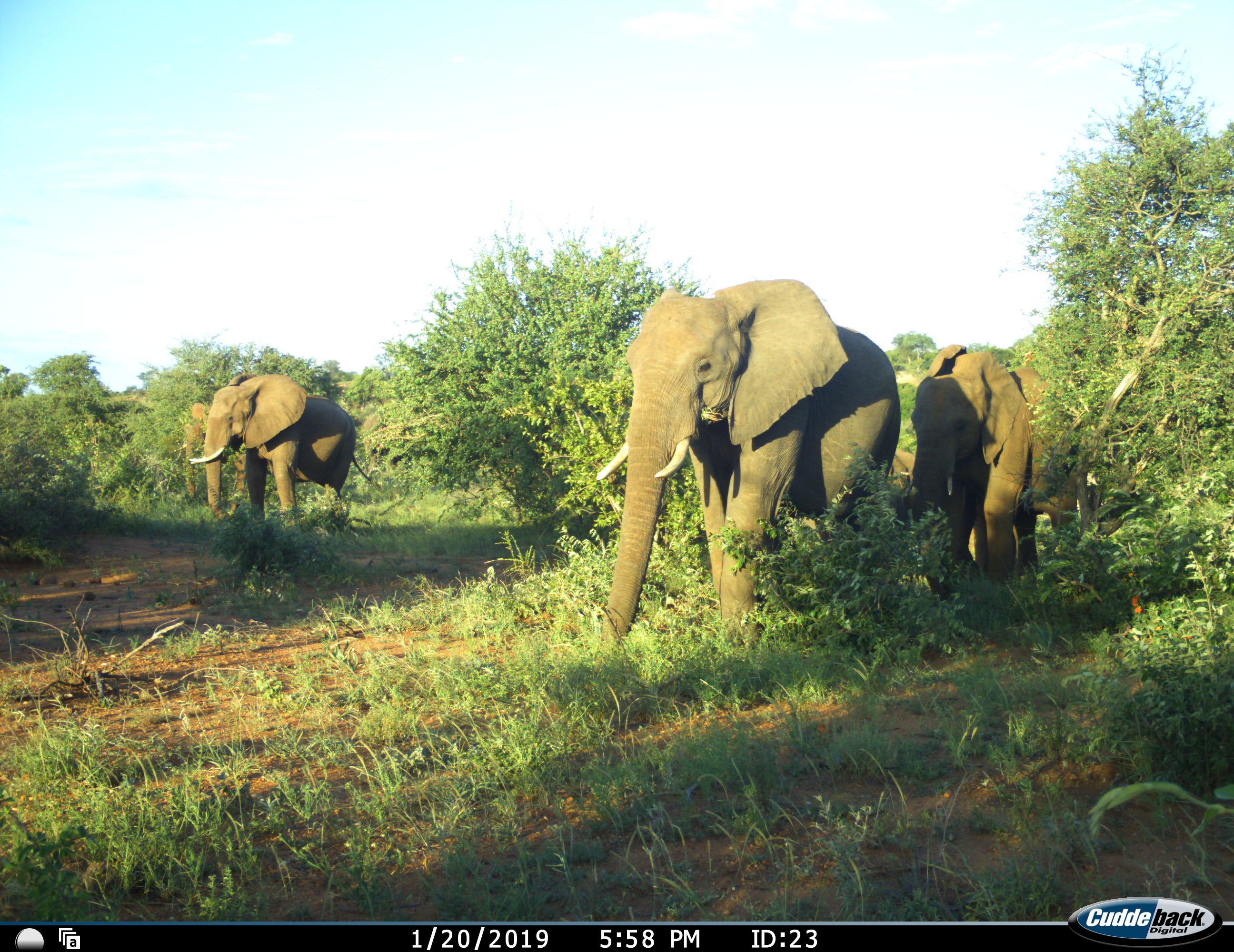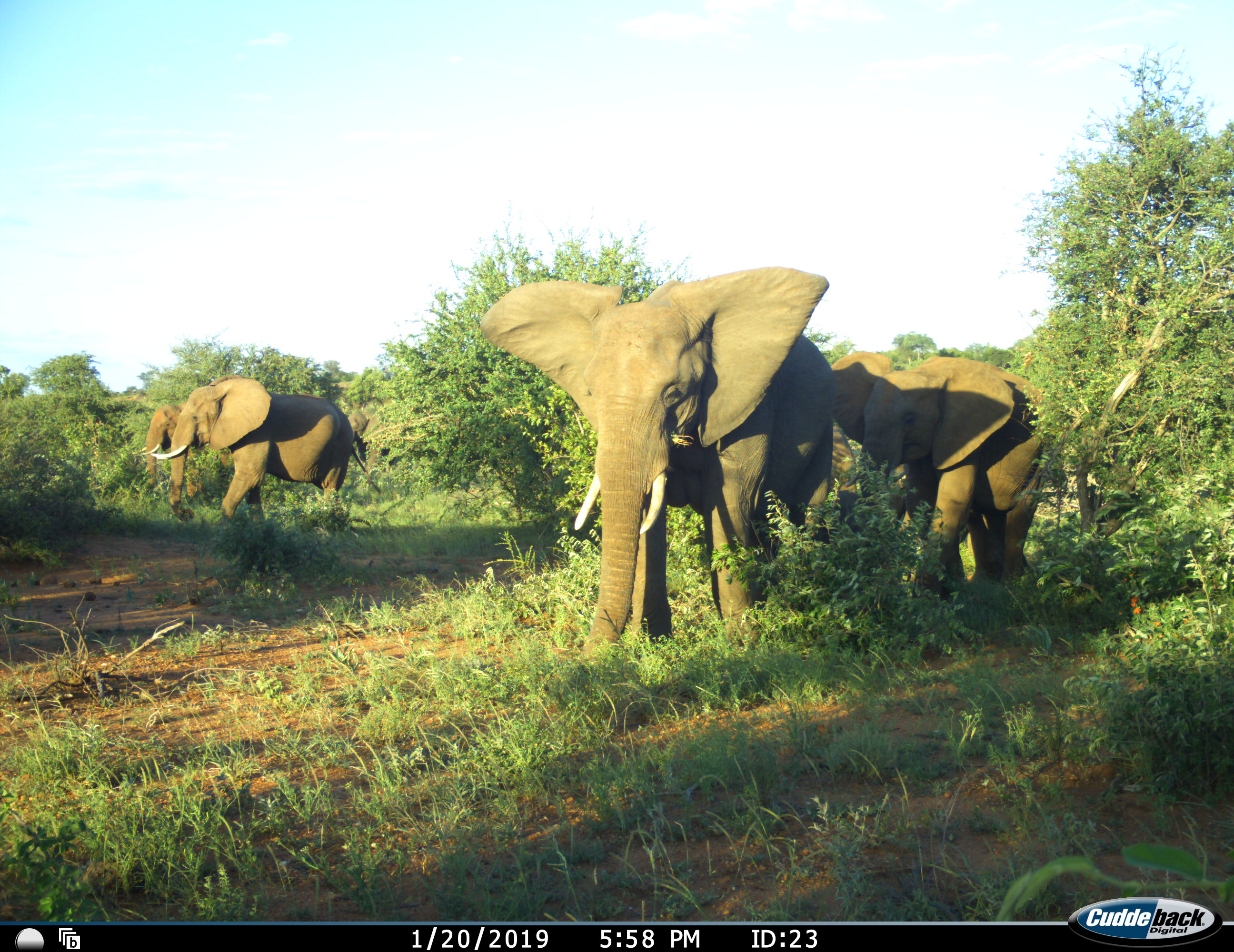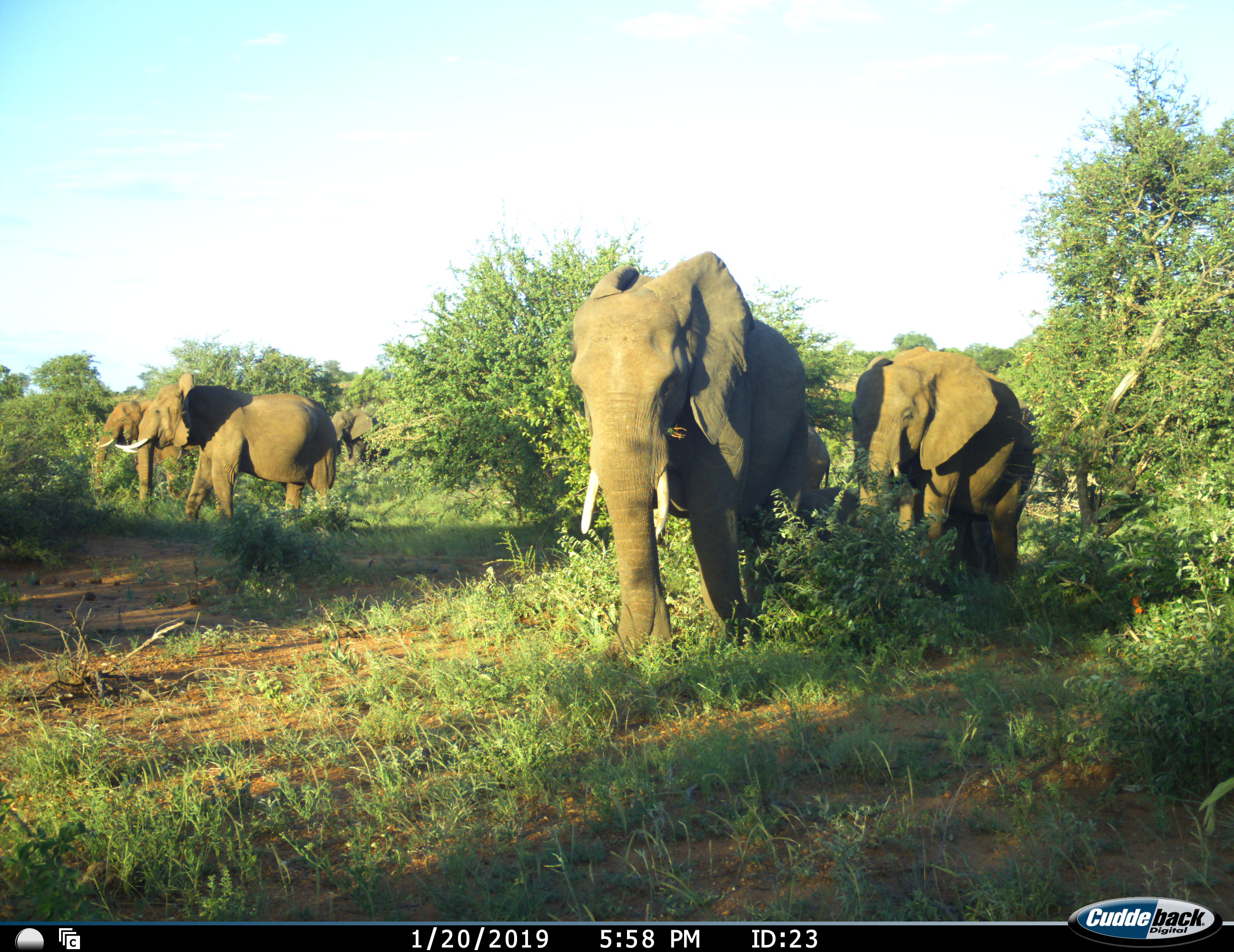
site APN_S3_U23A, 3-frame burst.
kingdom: Animalia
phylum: Chordata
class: Mammalia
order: Proboscidea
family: Elephantidae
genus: Loxodonta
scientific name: Loxodonta africana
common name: african bush elephant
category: elephant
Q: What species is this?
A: Elephant (african bush elephant) (Loxodonta africana).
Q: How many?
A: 6.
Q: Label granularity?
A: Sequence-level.